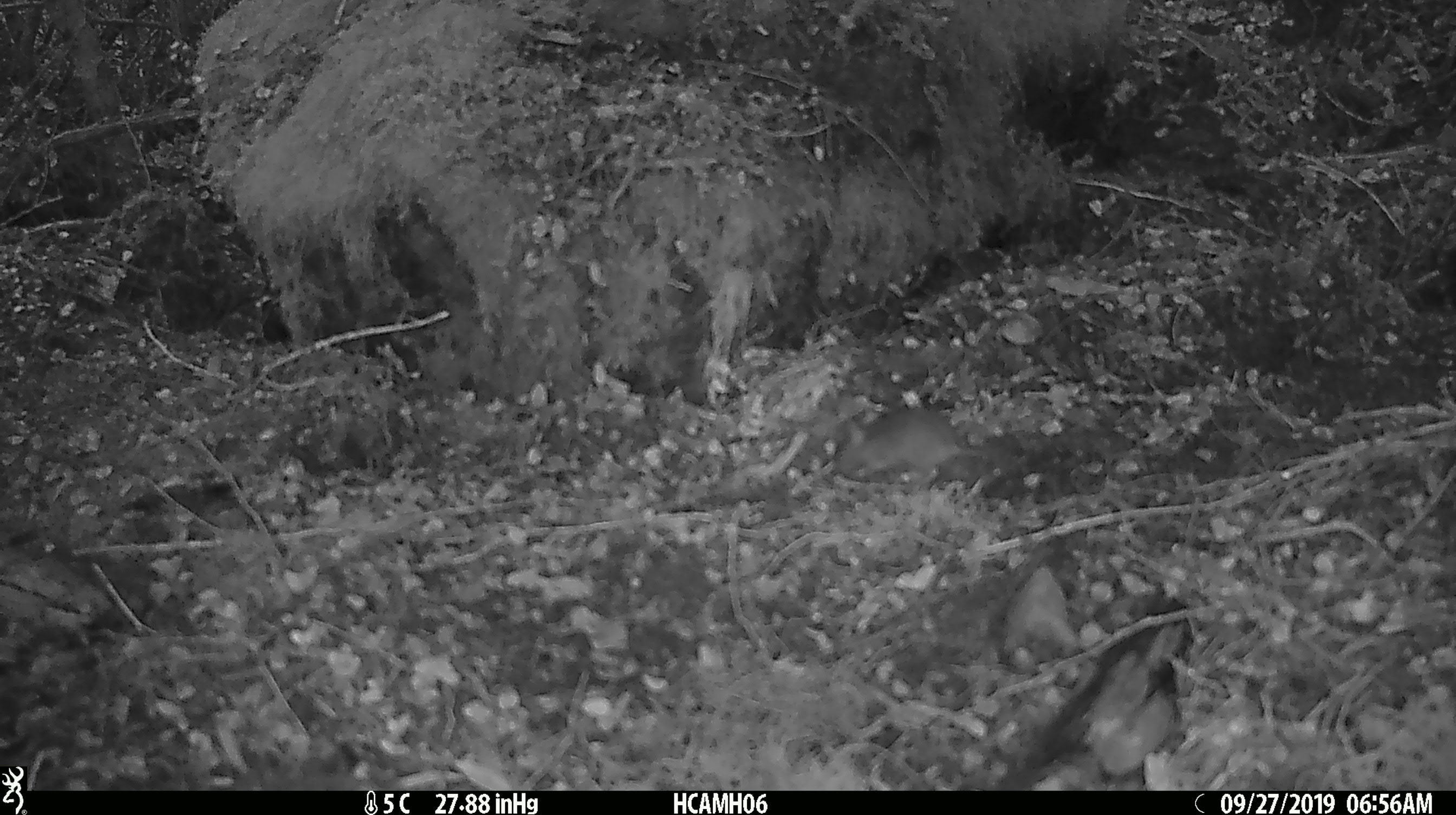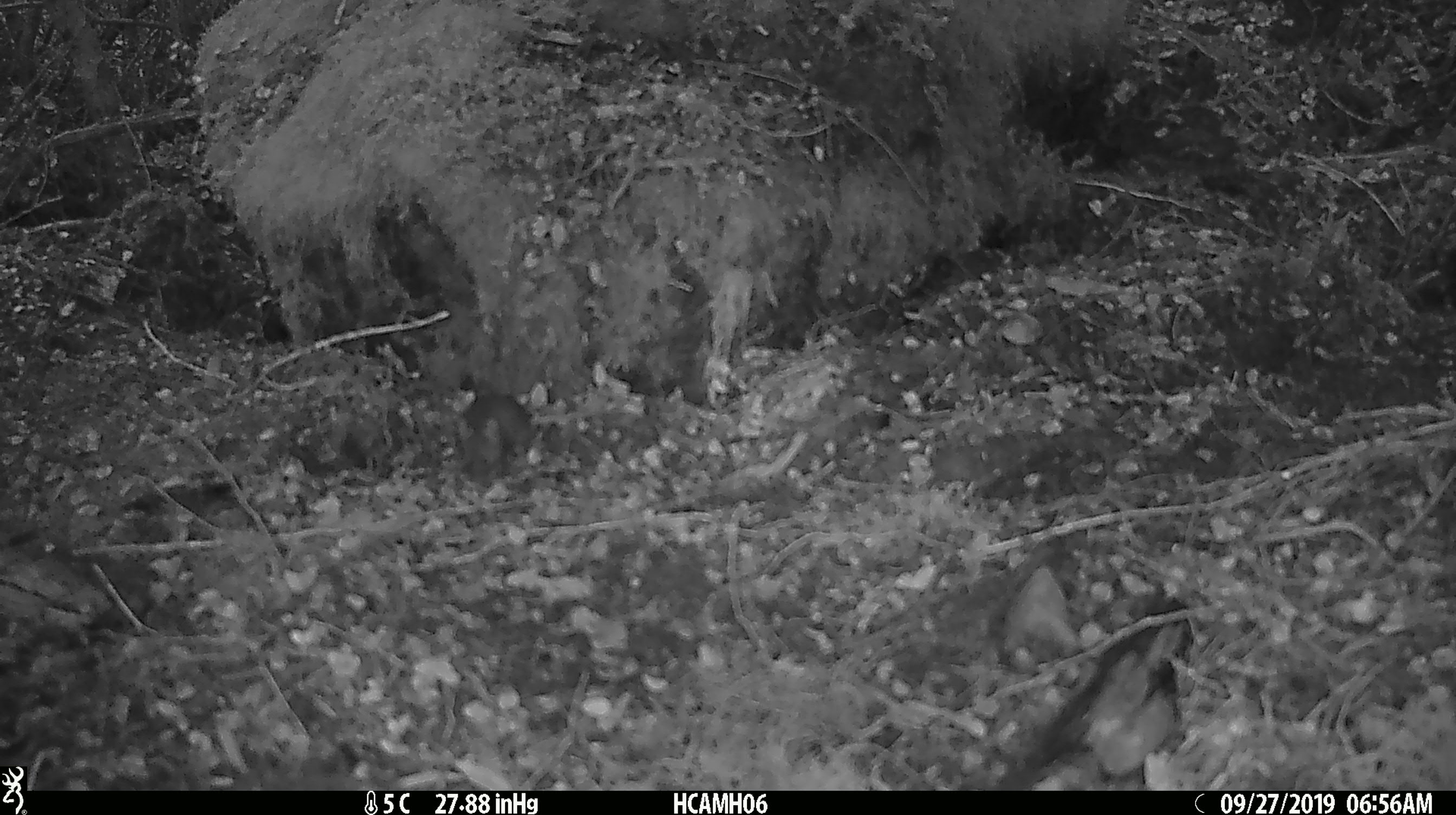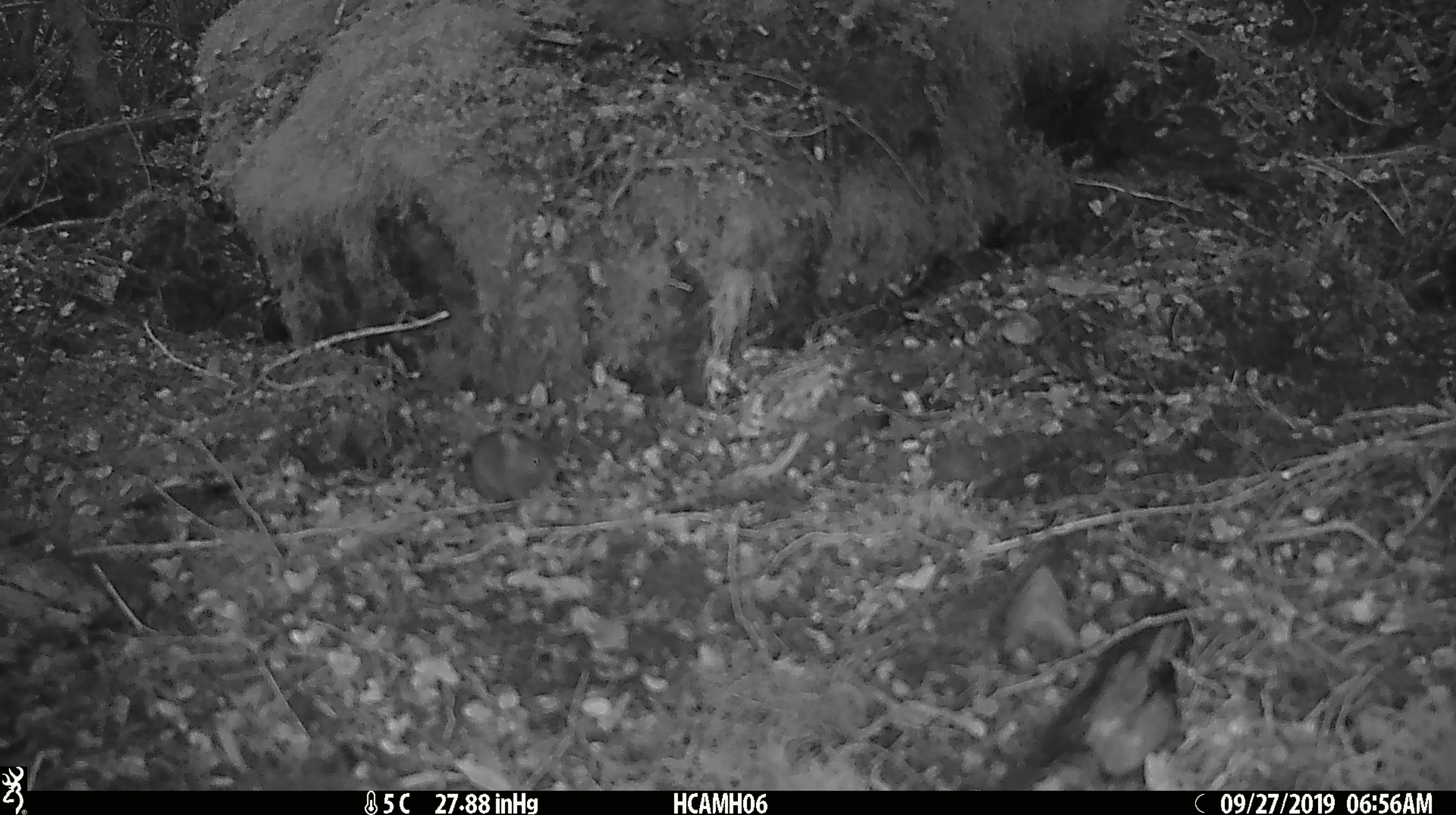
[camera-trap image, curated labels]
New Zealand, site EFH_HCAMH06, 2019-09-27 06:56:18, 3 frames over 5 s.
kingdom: Animalia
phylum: Chordata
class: Mammalia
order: Rodentia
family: Muridae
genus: Mus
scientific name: Mus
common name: mouse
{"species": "mouse (Mus)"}